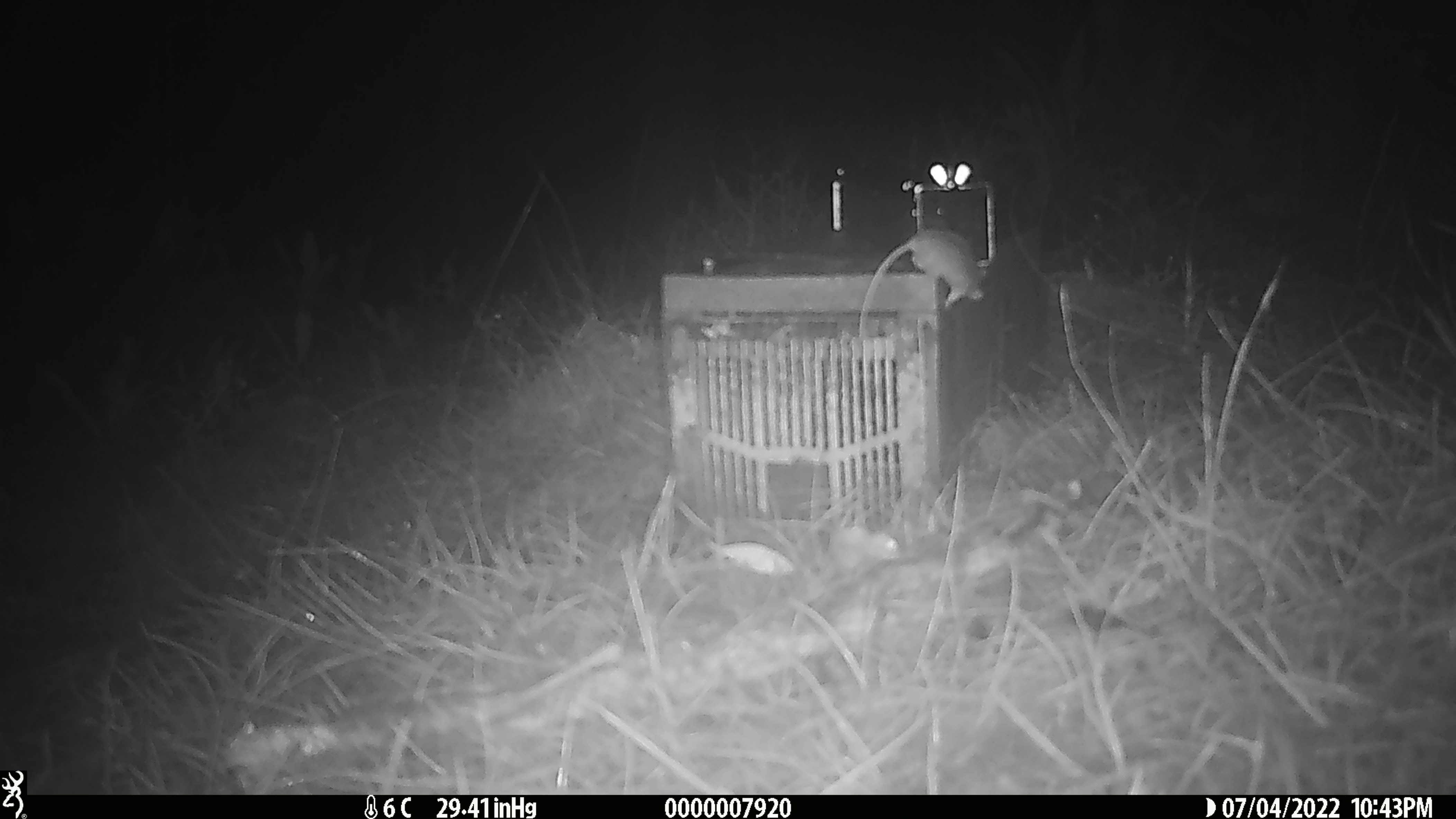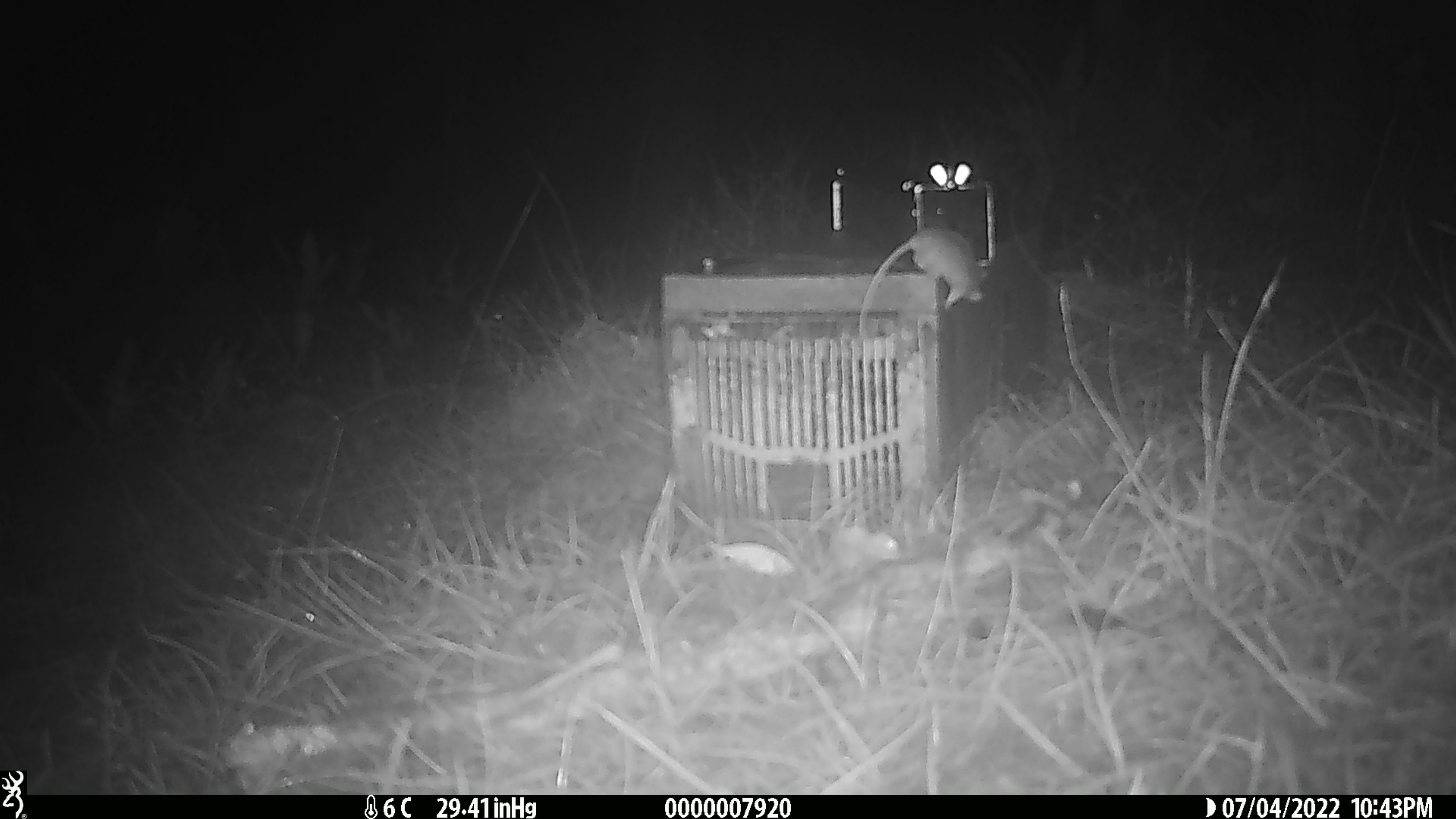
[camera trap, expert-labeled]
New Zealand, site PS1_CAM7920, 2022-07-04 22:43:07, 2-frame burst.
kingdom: Animalia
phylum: Chordata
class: Mammalia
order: Rodentia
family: Muridae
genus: Mus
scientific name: Mus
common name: mouse